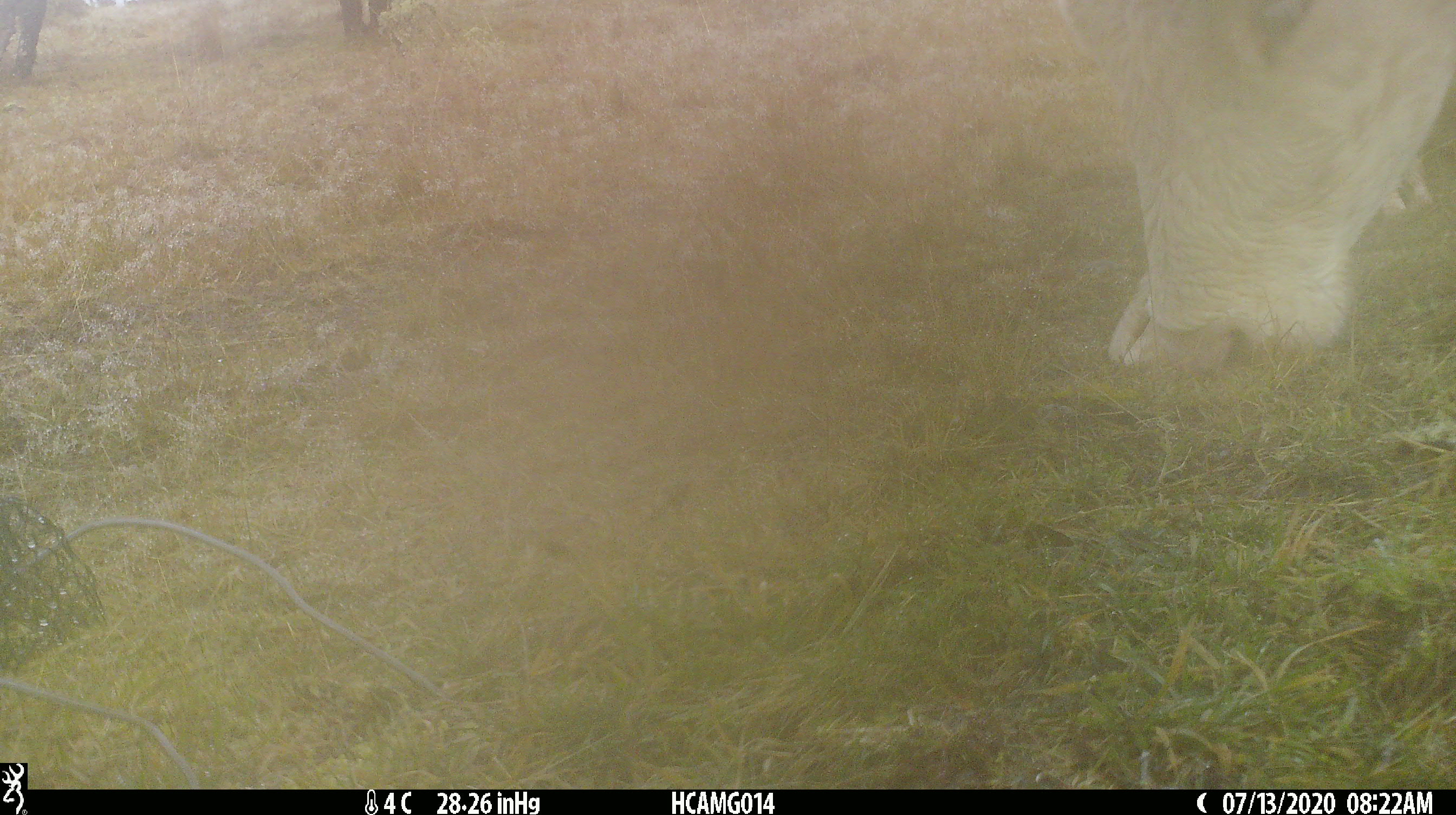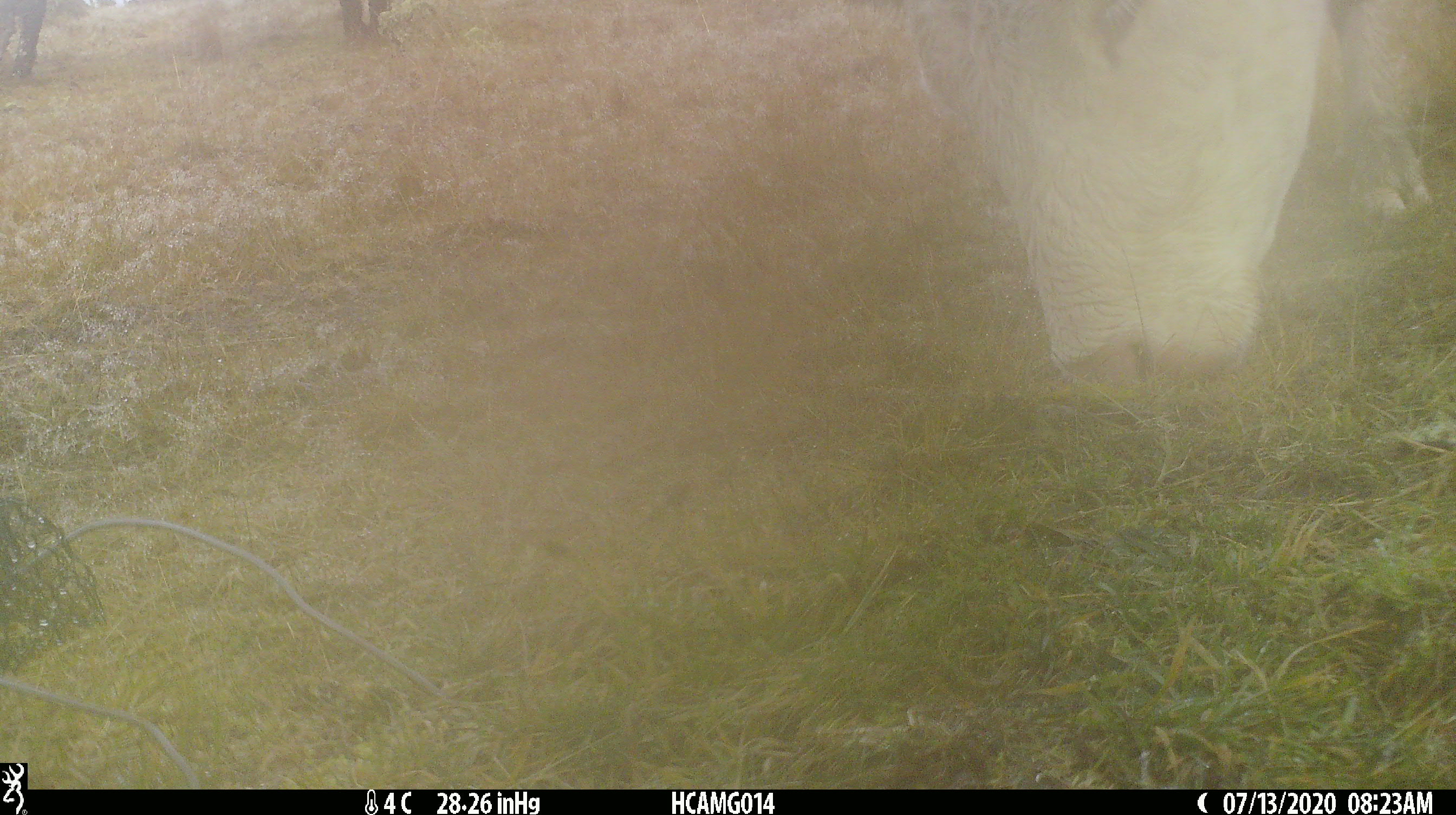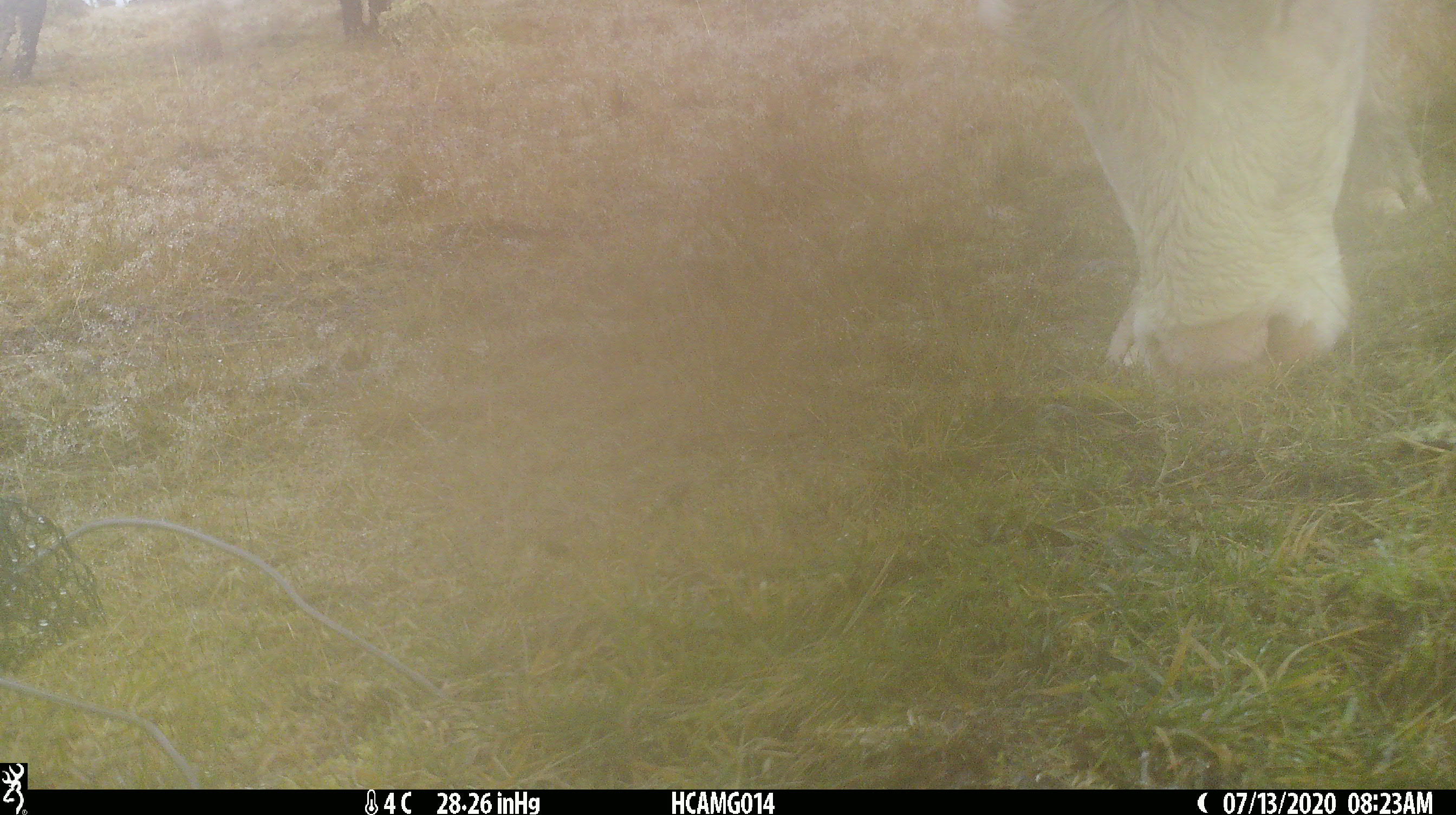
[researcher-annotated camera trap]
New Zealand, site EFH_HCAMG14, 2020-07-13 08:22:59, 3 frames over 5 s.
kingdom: Animalia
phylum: Chordata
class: Mammalia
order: Artiodactyla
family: Bovidae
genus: Bos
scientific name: Bos taurus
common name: domestic cow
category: cow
Cow (domestic cow) (Bos taurus).